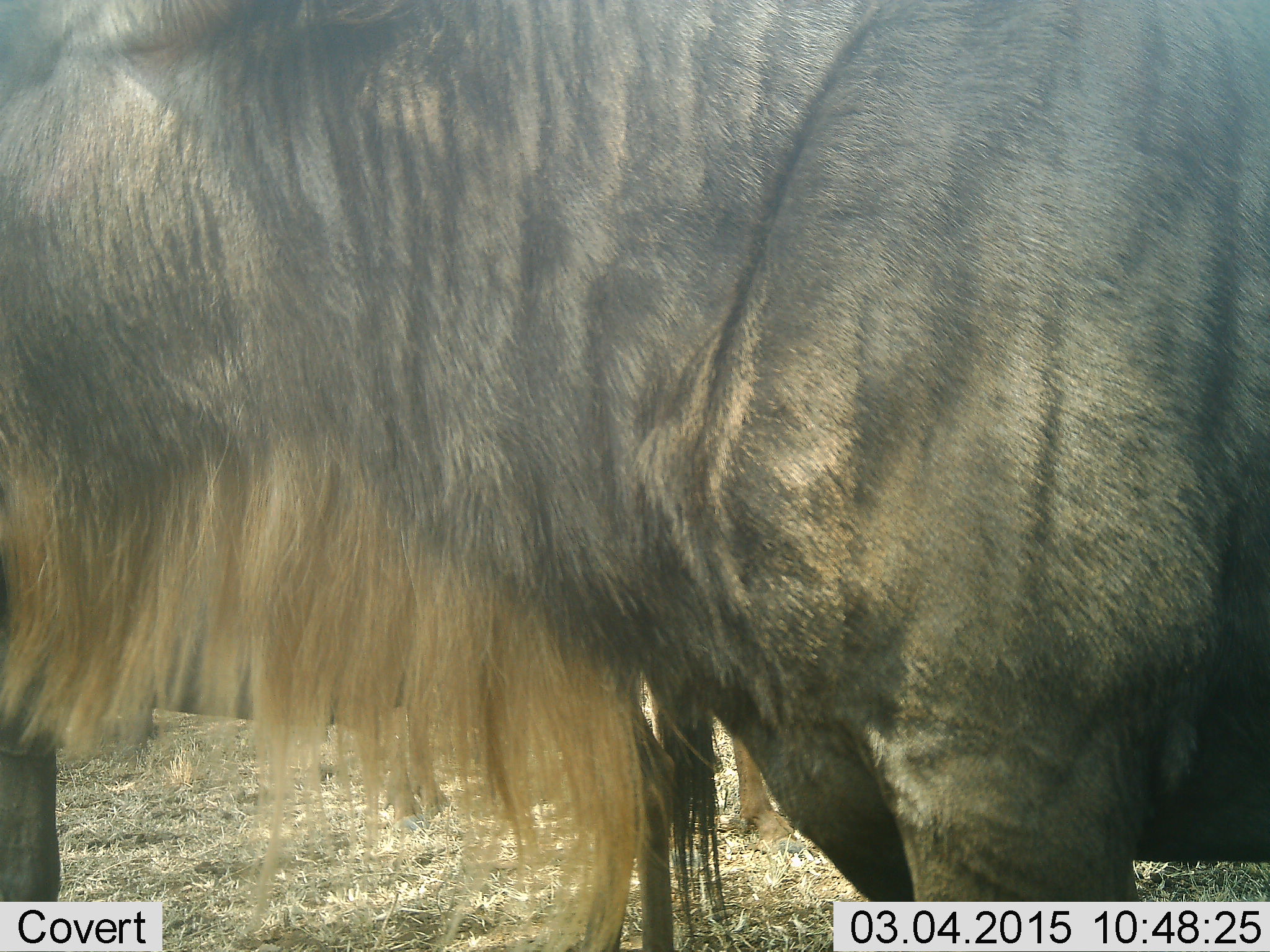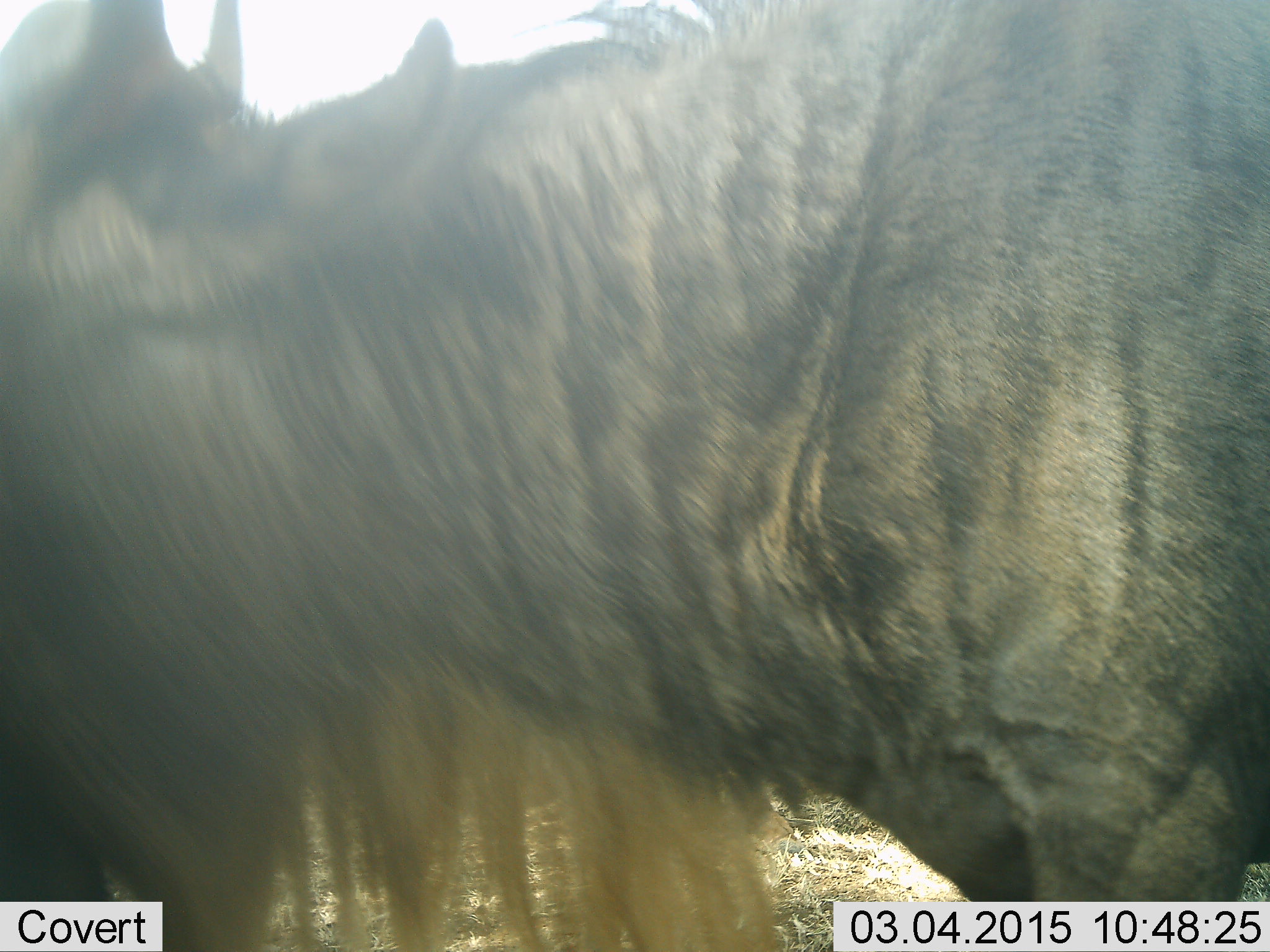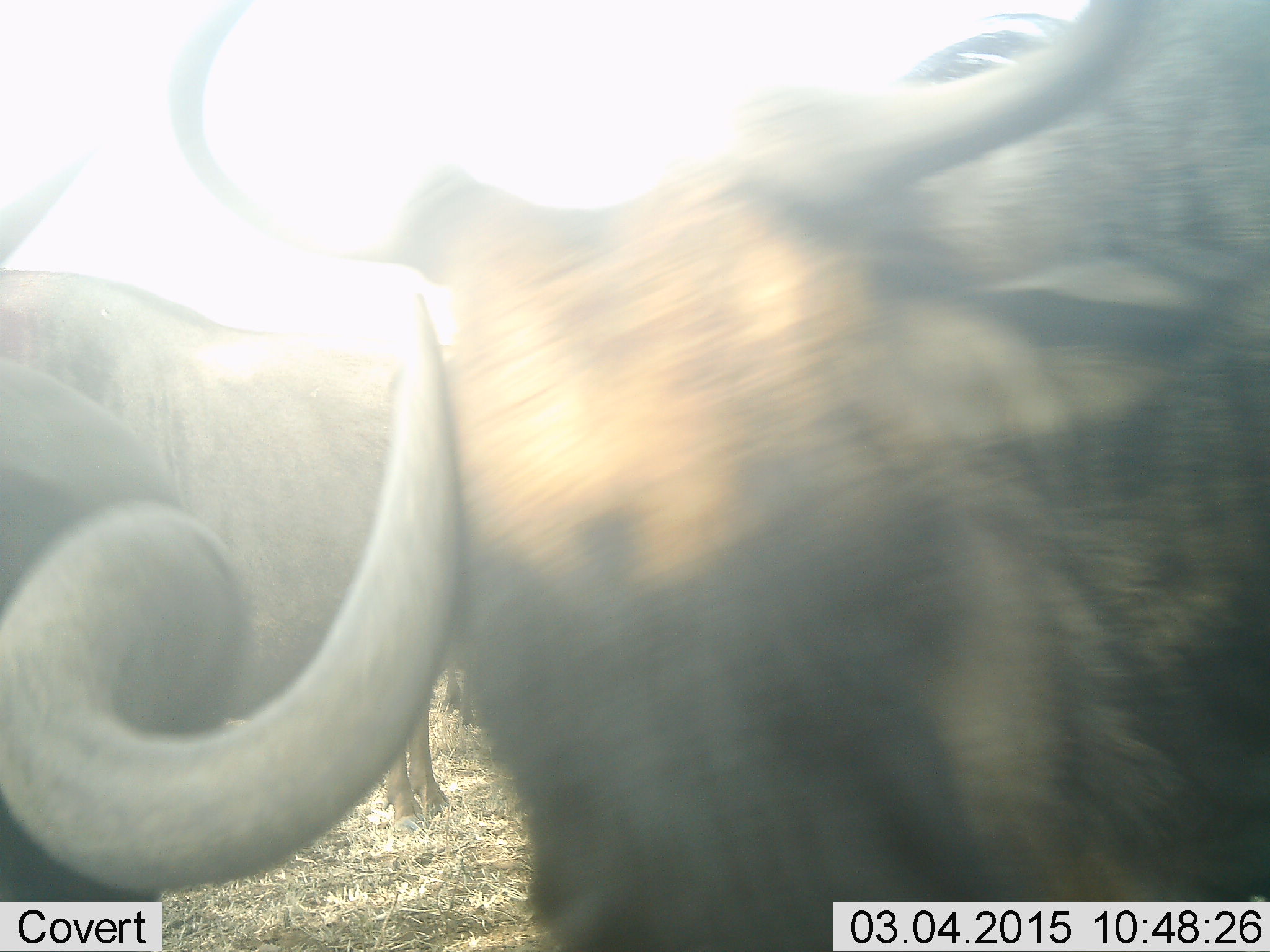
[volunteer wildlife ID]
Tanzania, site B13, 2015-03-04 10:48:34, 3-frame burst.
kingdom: Animalia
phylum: Chordata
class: Mammalia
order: Artiodactyla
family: Bovidae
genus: Connochaetes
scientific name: Connochaetes taurinus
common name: blue wildebeest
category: wildebeest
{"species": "wildebeest (blue wildebeest) (Connochaetes taurinus)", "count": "2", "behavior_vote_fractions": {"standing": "82%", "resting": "0%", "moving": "9%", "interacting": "18%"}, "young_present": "0%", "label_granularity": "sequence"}